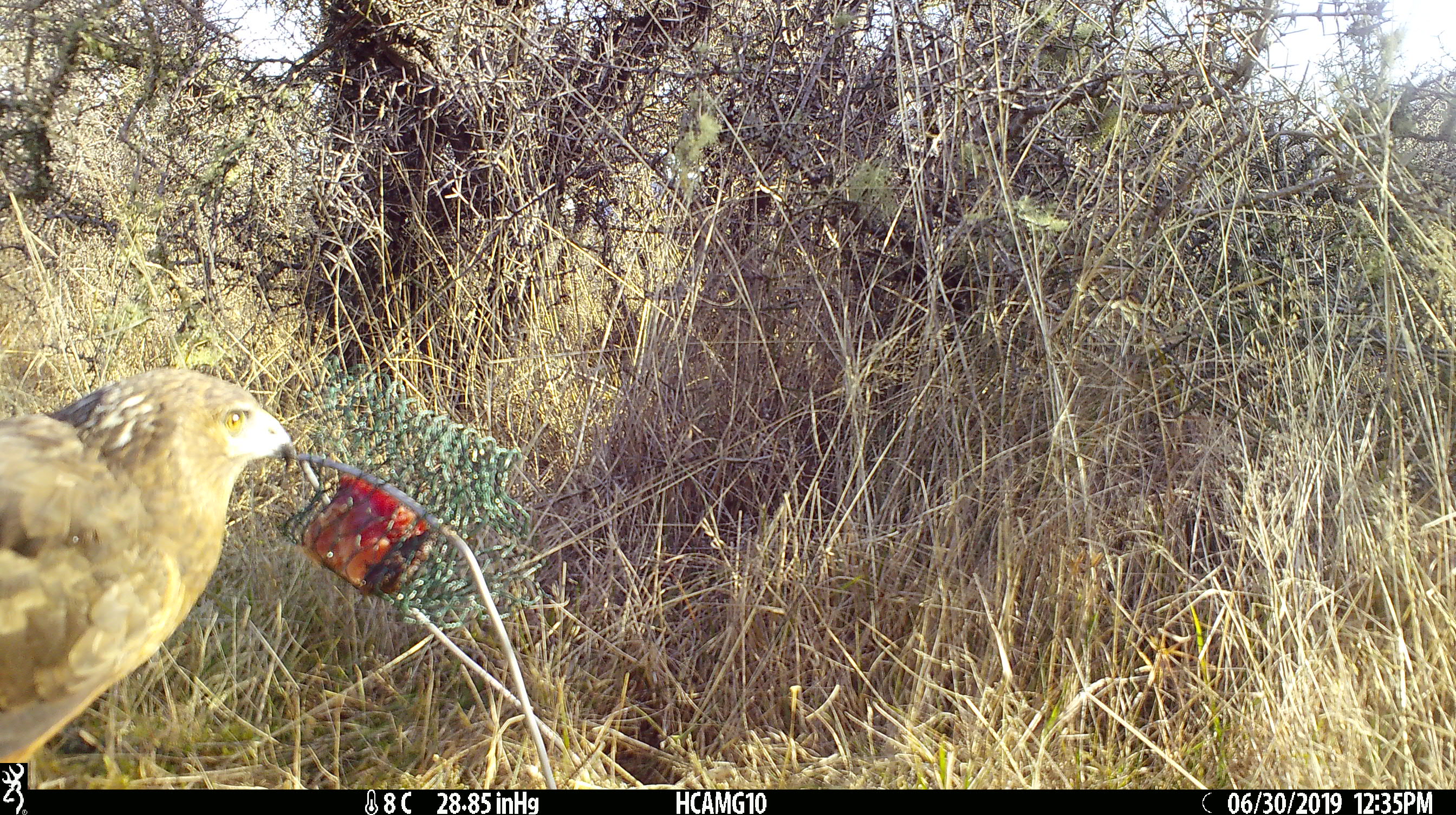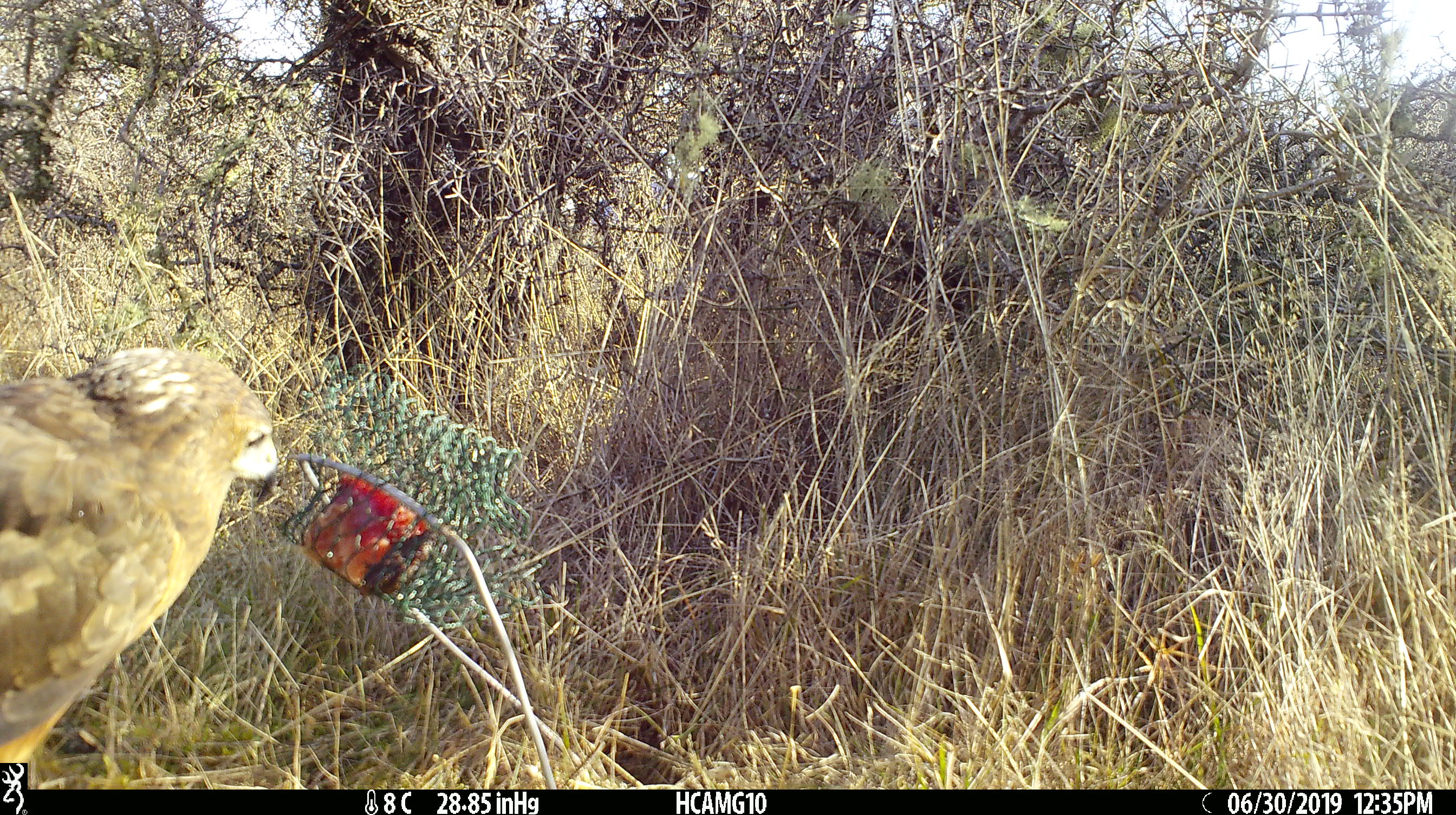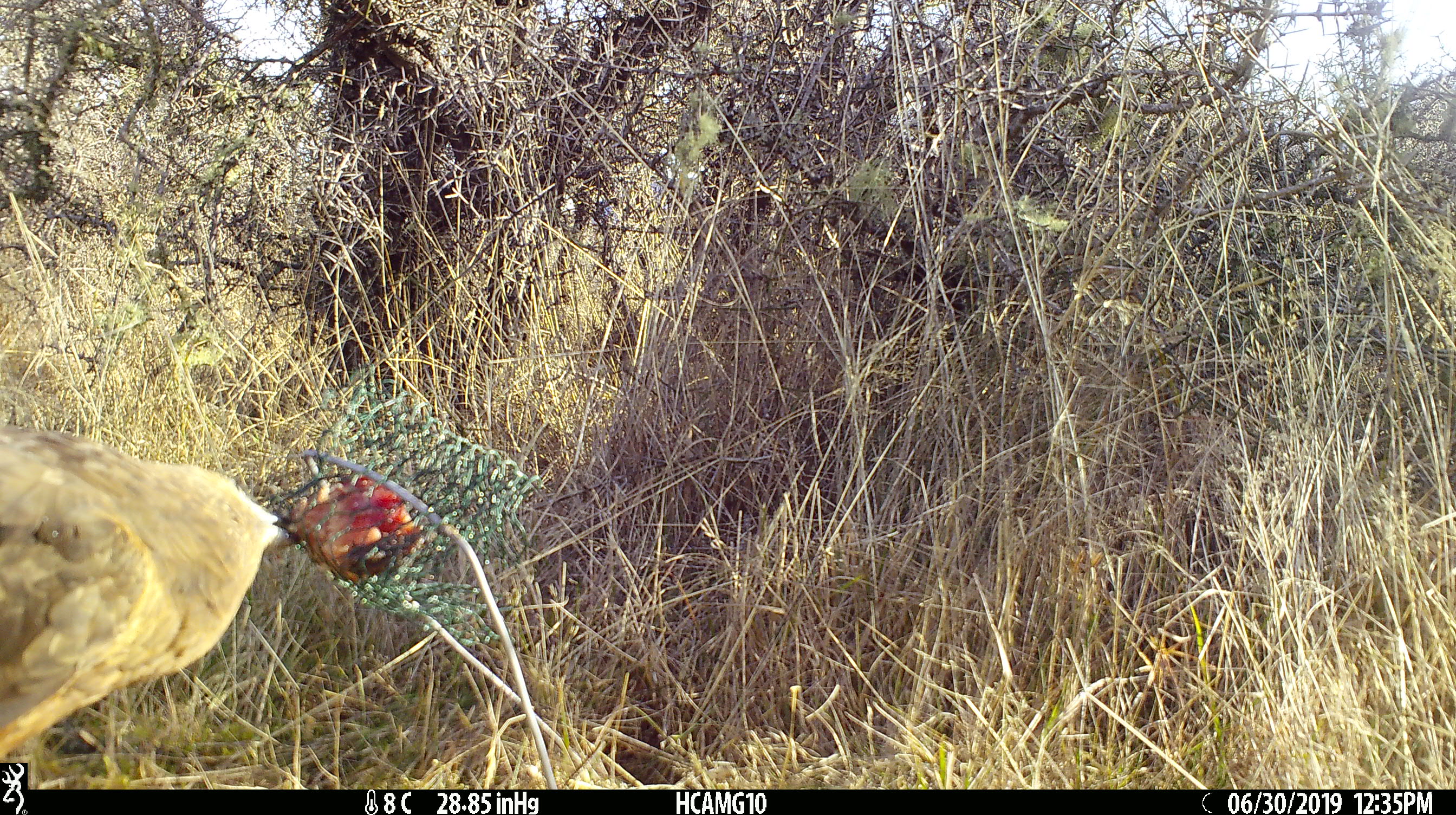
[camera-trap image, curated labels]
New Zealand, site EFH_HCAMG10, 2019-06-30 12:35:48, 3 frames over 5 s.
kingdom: Animalia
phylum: Chordata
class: Aves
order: Accipitriformes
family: Accipitridae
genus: Circus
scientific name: Circus approximans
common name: swamp harrier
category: harrier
Harrier (swamp harrier) (Circus approximans).